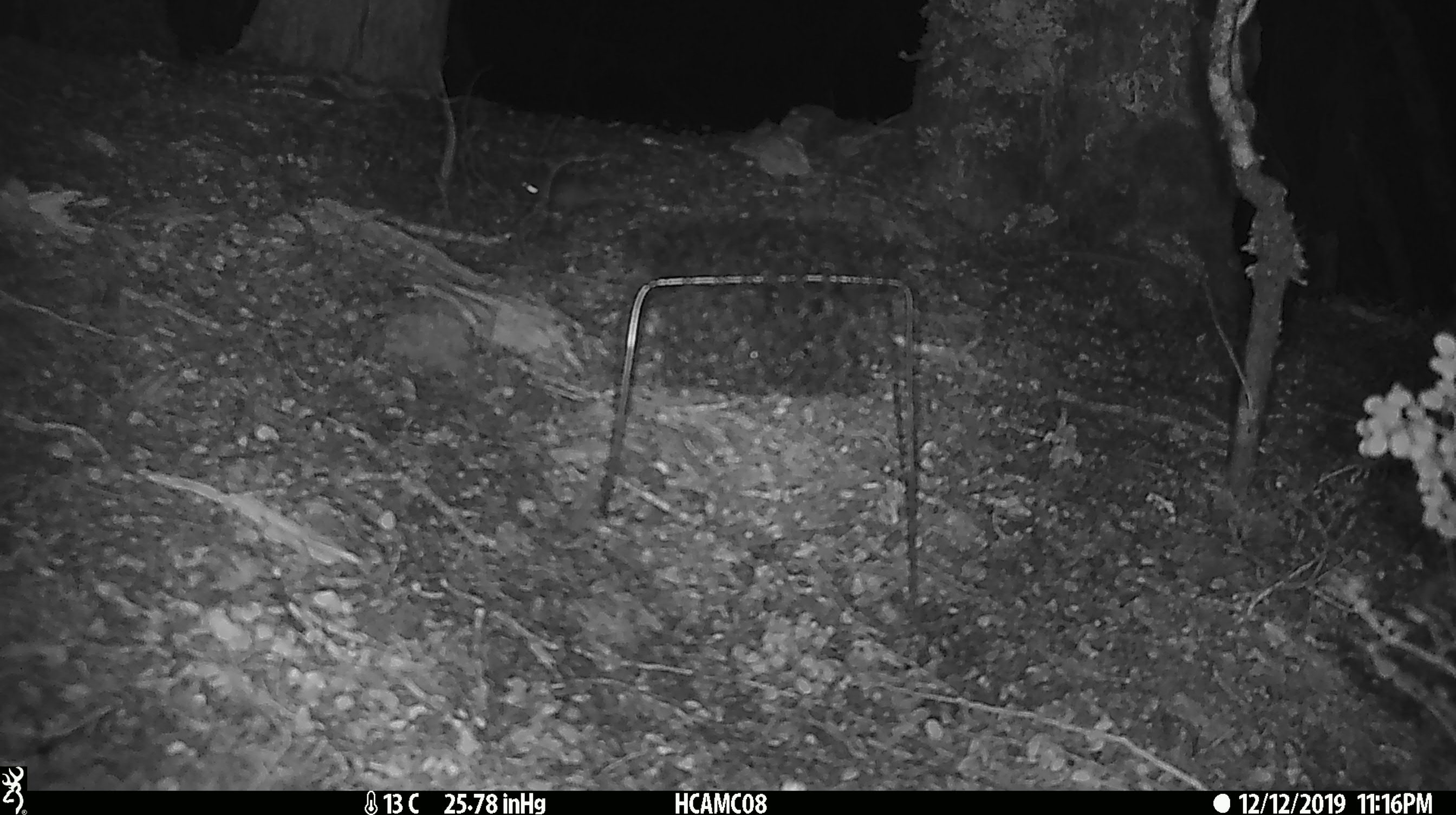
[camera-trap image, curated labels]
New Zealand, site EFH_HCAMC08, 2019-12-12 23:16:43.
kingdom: Animalia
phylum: Chordata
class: Mammalia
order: Rodentia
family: Muridae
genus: Mus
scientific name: Mus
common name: mouse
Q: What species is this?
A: Mouse (Mus).